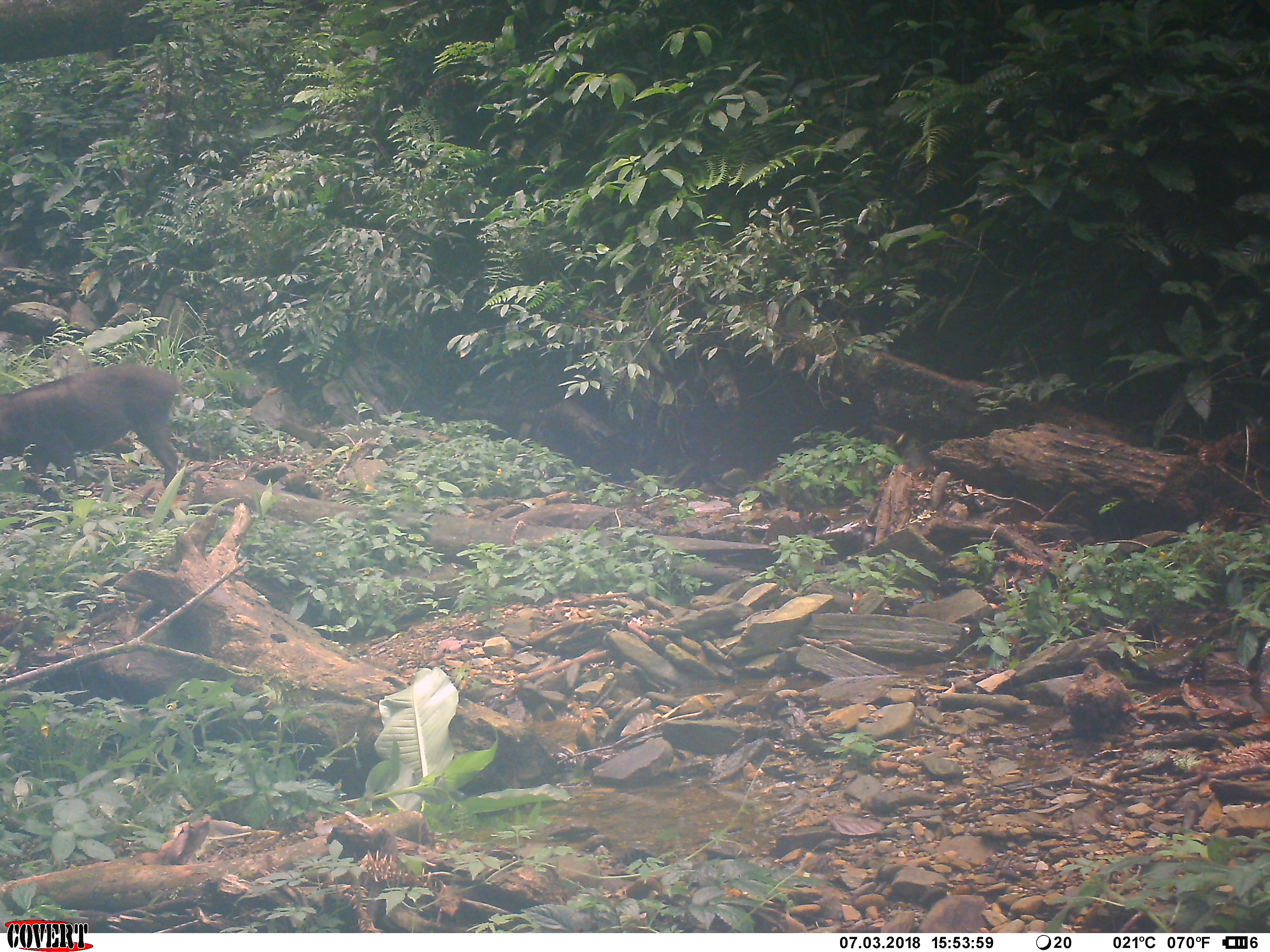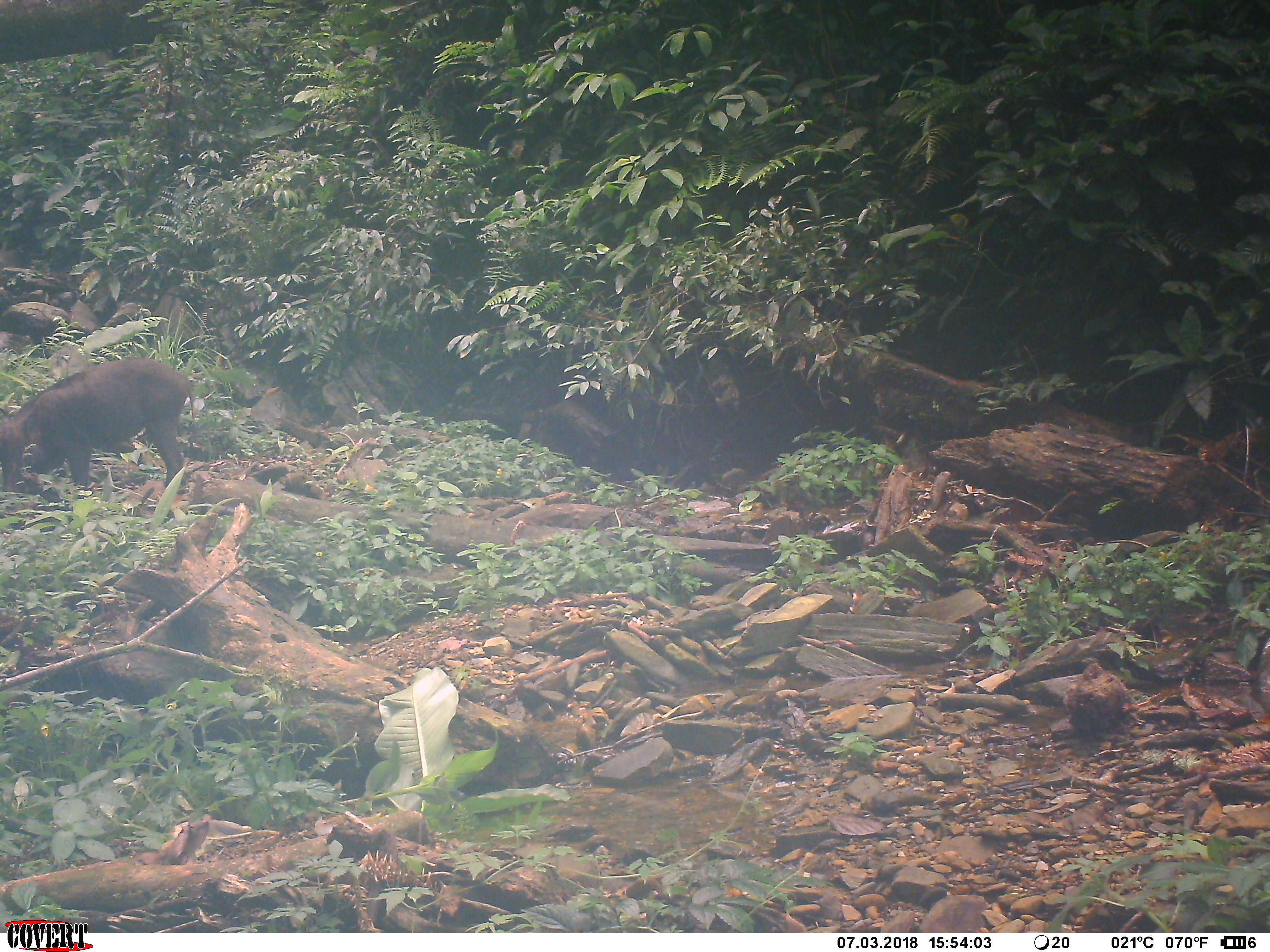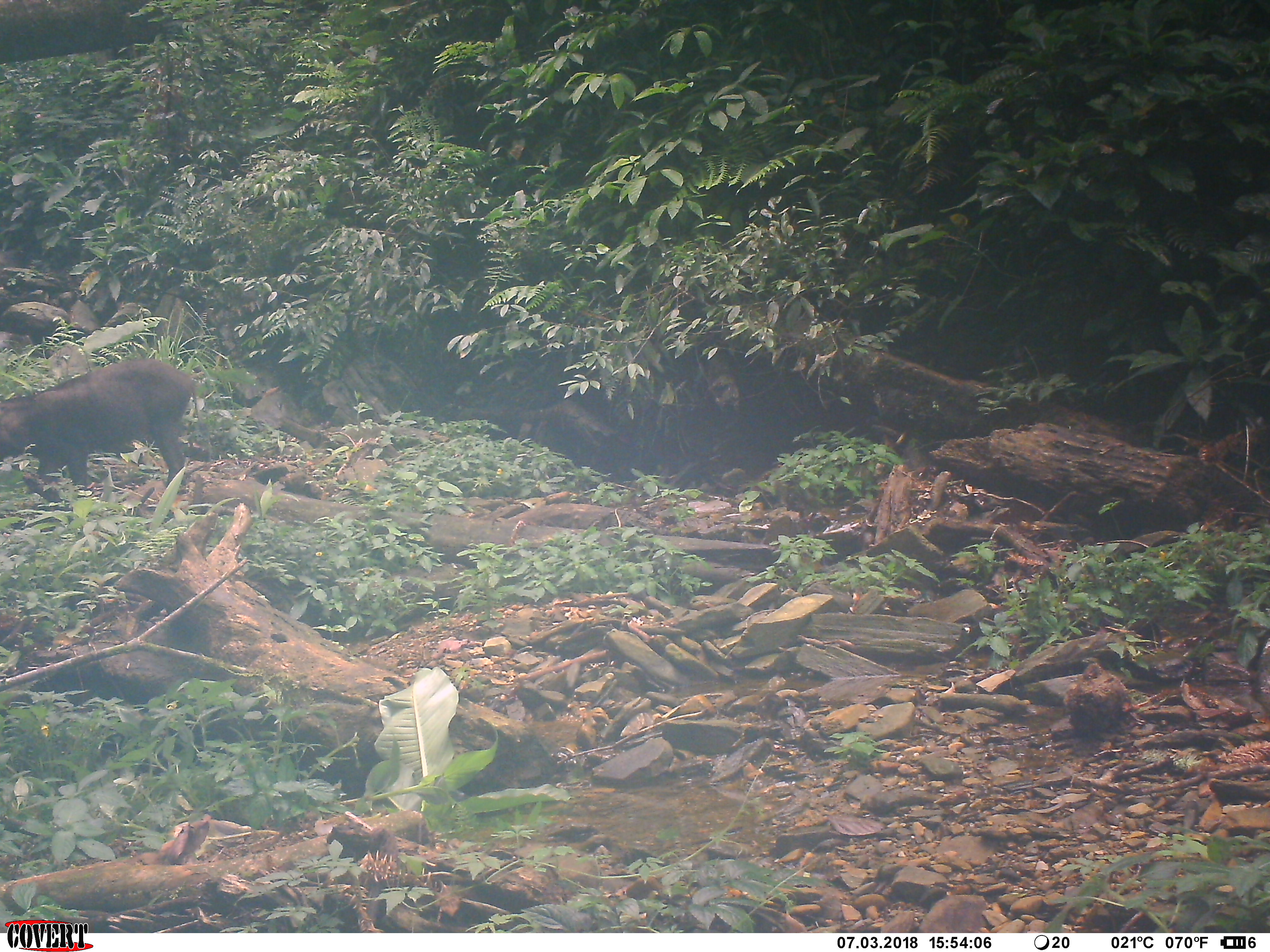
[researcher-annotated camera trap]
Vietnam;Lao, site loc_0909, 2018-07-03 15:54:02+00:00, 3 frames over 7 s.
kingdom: Animalia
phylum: Chordata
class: Mammalia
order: Artiodactyla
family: Suidae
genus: Sus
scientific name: Sus scrofa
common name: eurasian wild pig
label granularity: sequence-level